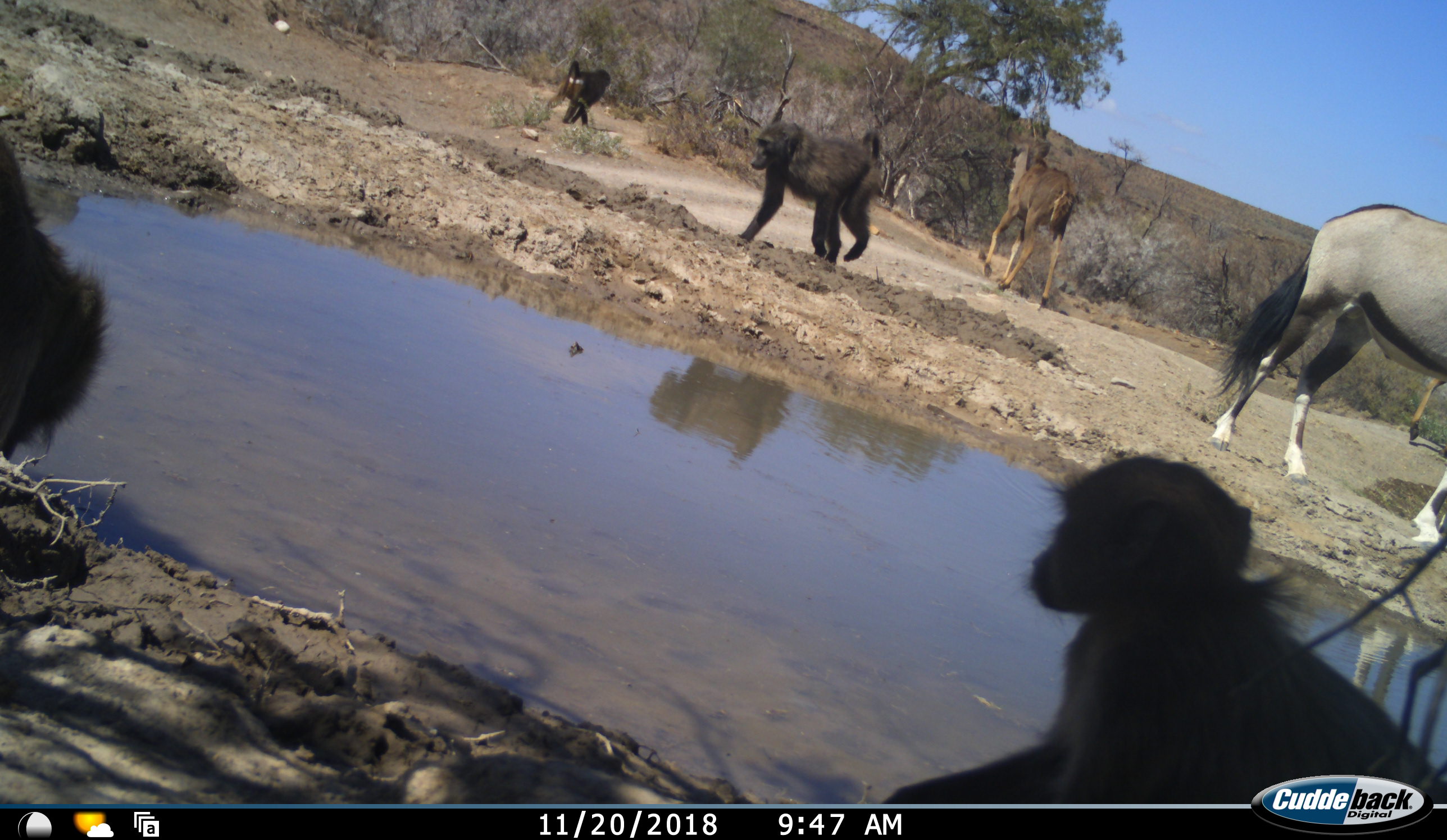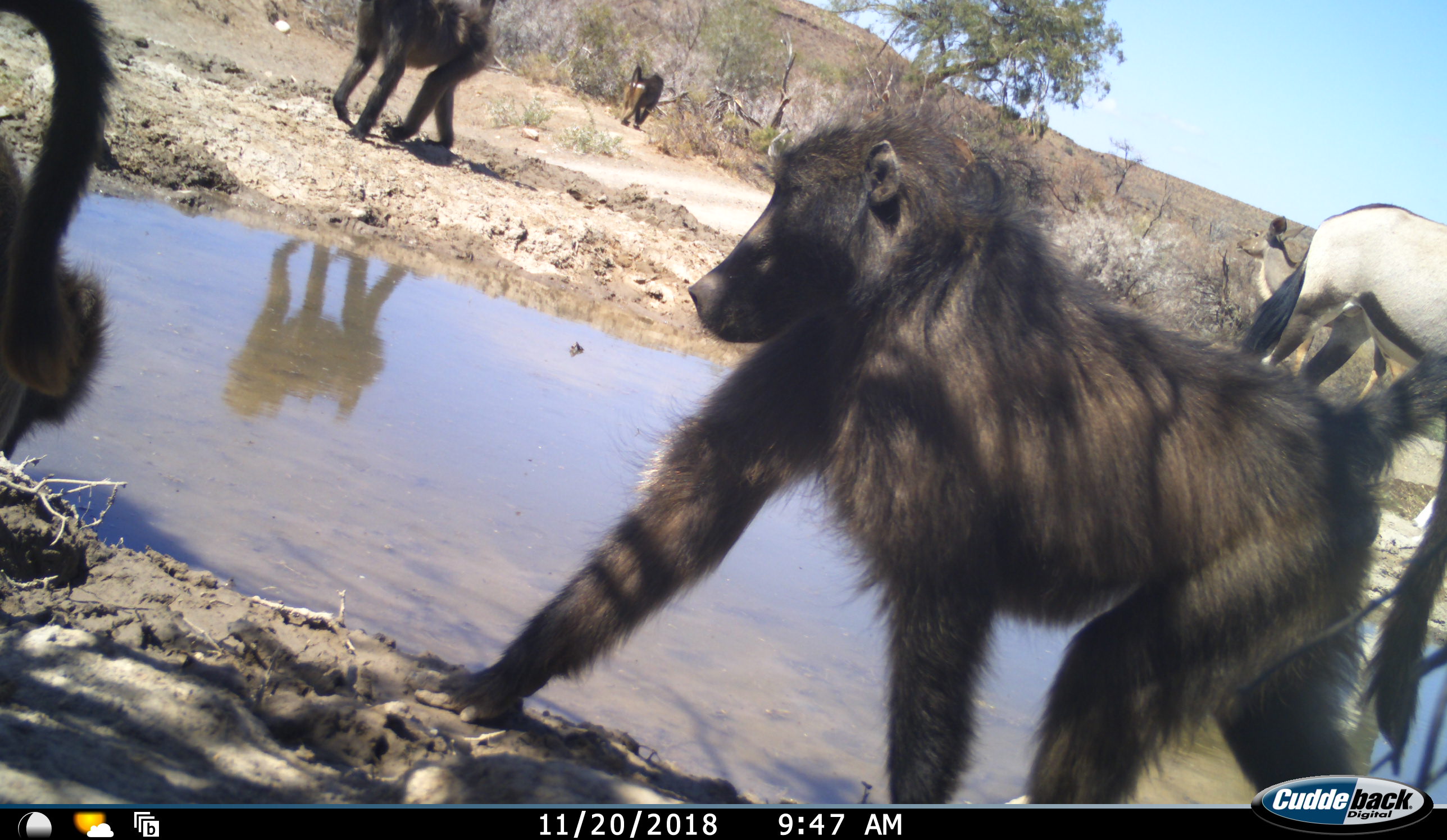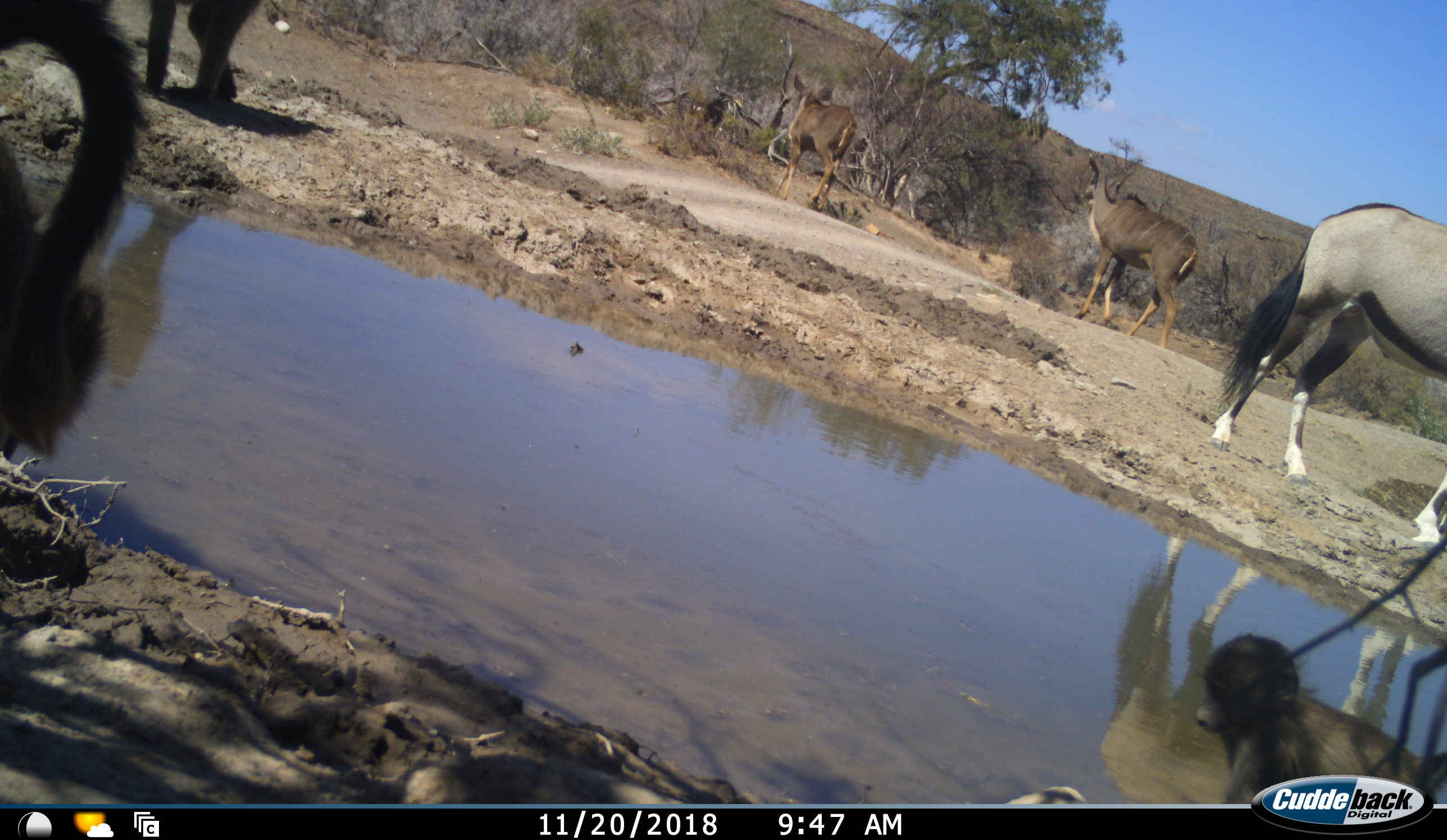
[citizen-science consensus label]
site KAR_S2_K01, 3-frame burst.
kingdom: Animalia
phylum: Chordata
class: Mammalia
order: Primates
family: Cercopithecidae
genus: Papio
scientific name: Papio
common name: baboon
Baboon (Papio), count 5. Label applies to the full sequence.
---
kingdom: Animalia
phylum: Chordata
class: Mammalia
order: Artiodactyla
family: Bovidae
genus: Oryx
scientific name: Oryx gazella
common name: gemsbok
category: oryx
Oryx (gemsbok) (Oryx gazella), count 1. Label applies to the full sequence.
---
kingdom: Animalia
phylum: Chordata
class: Mammalia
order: Artiodactyla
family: Bovidae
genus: Tragelaphus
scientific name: Tragelaphus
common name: kudu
Kudu (Tragelaphus), count 2. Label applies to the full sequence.